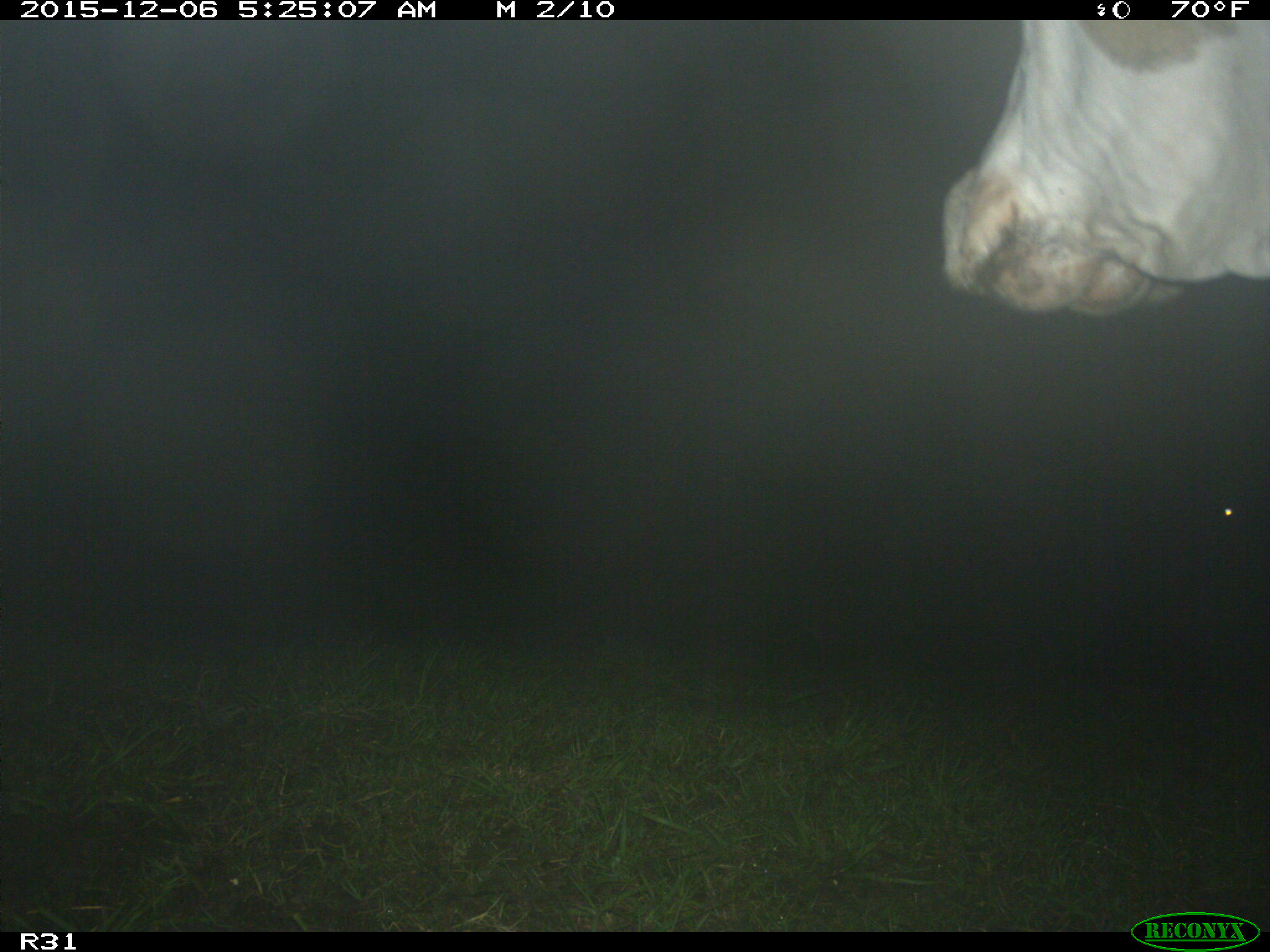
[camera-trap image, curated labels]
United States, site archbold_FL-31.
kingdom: Animalia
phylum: Chordata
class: Mammalia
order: Artiodactyla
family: Bovidae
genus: Bos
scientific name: Bos taurus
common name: domestic cow